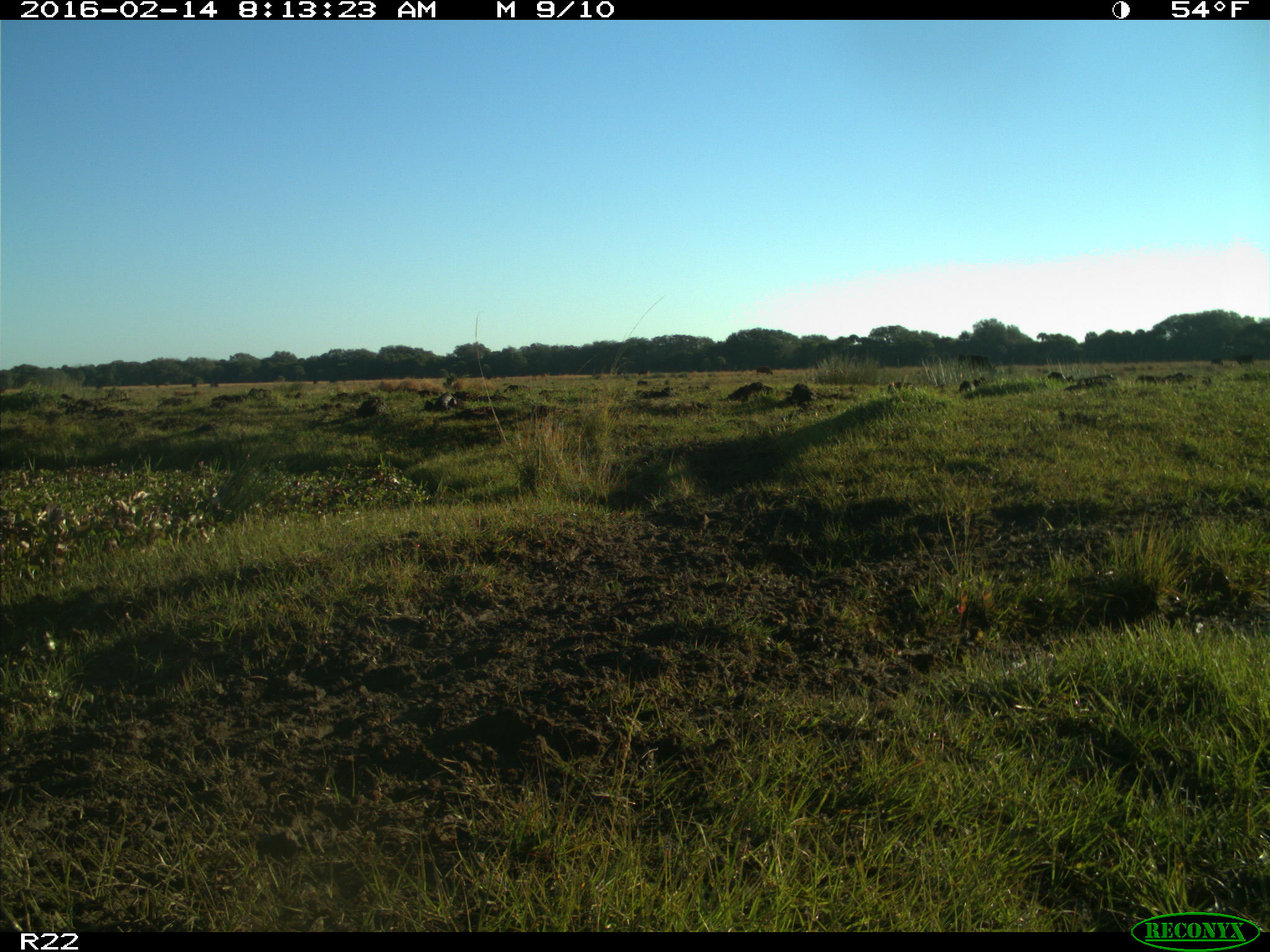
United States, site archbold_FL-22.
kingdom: Animalia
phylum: Chordata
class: Mammalia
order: Artiodactyla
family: Bovidae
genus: Bos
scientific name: Bos taurus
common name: domestic cow